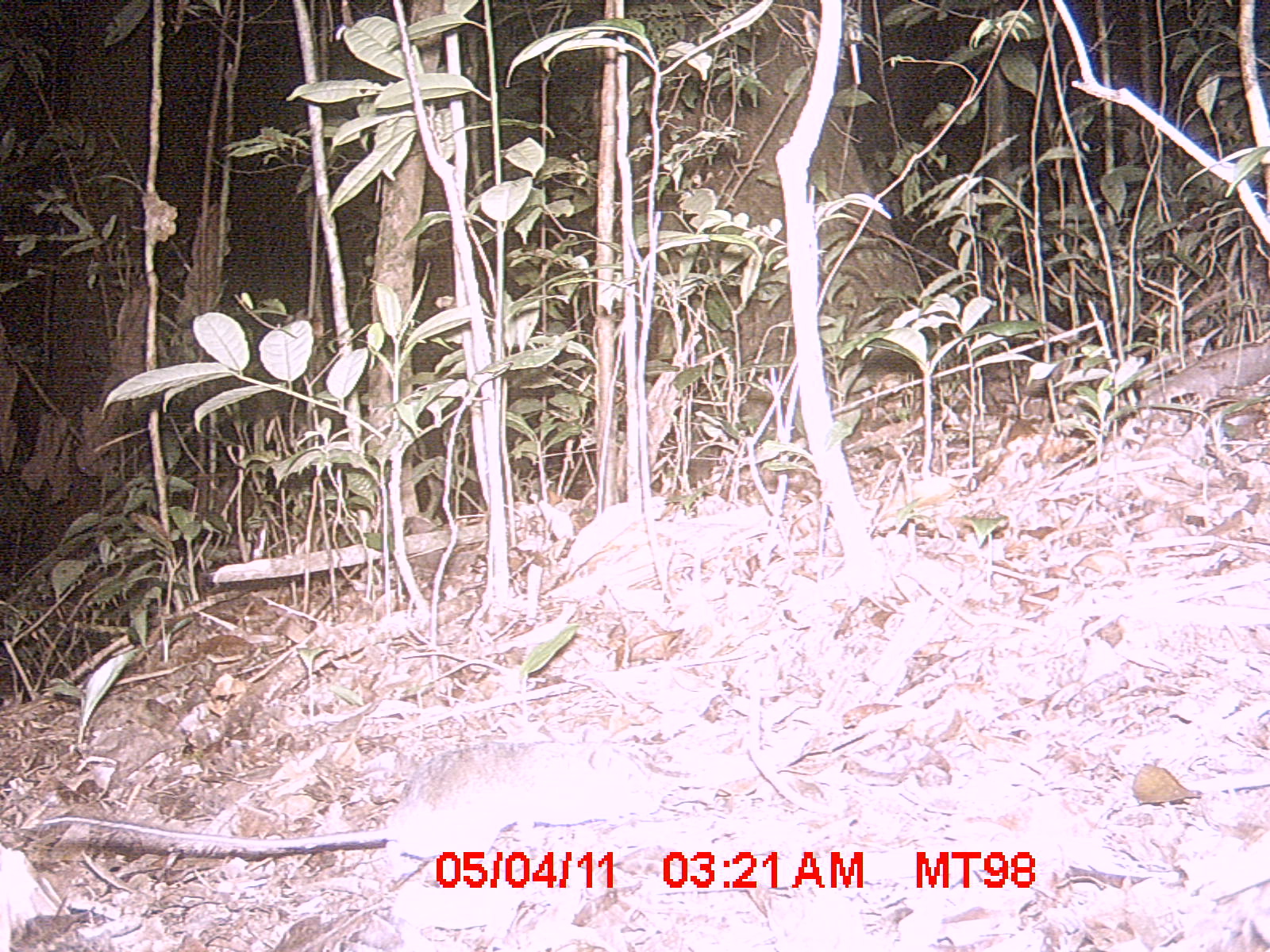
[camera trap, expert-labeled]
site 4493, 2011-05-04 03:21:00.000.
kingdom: Animalia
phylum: Chordata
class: Mammalia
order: Rodentia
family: Nesomyidae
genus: Eliurus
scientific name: Eliurus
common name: eliurus rat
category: eliurus spp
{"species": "eliurus spp (eliurus rat) (Eliurus)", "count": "1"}